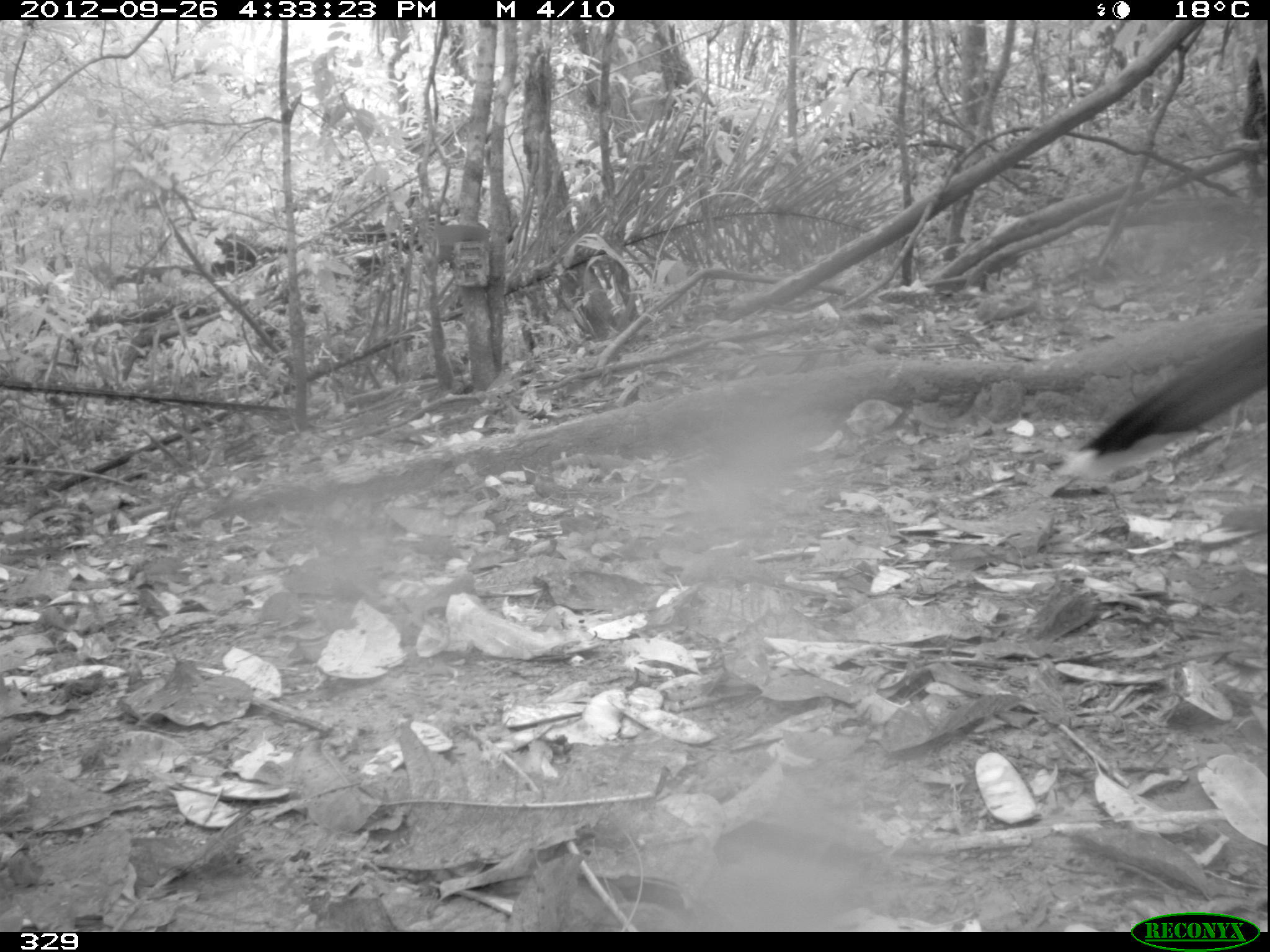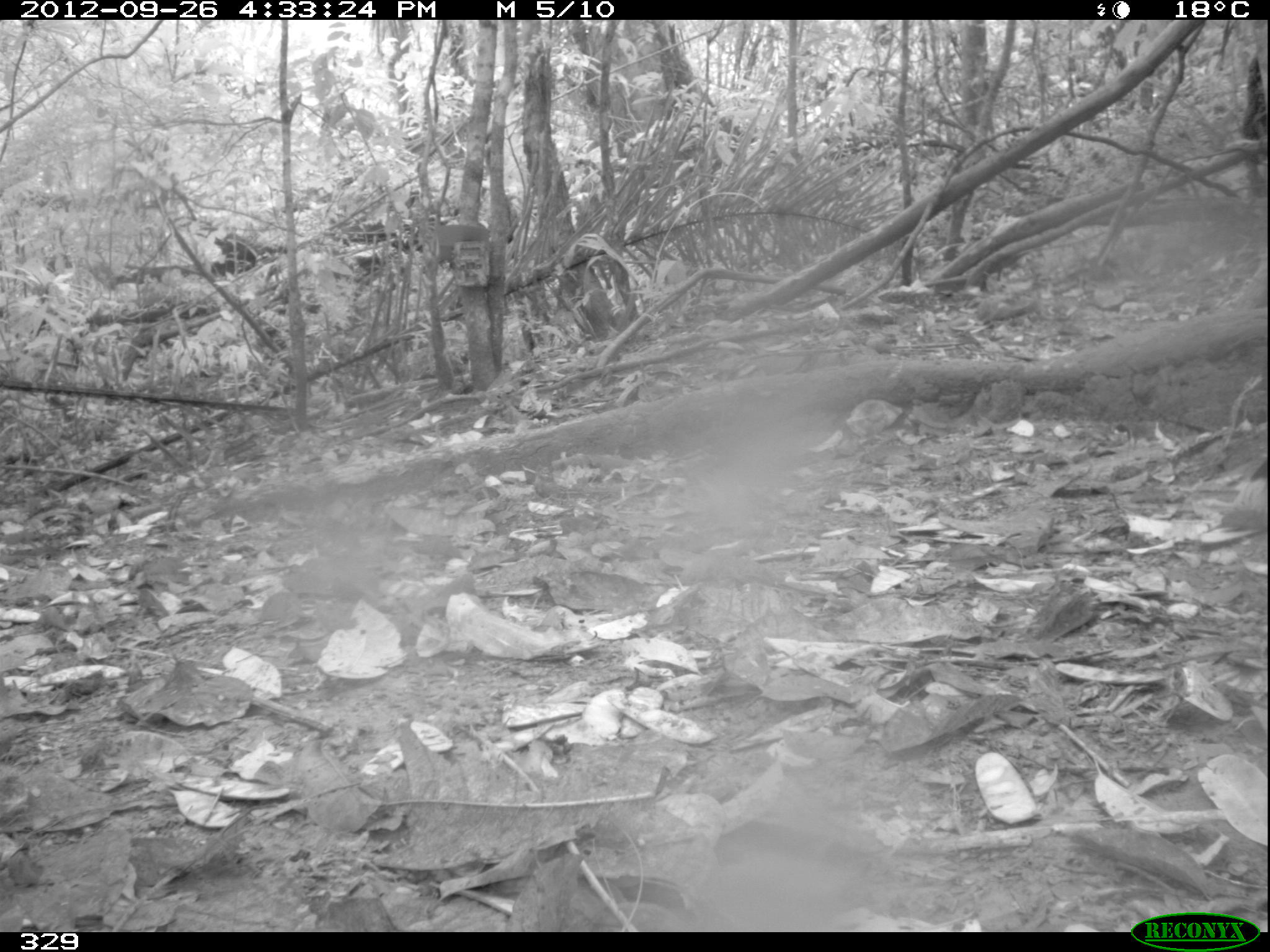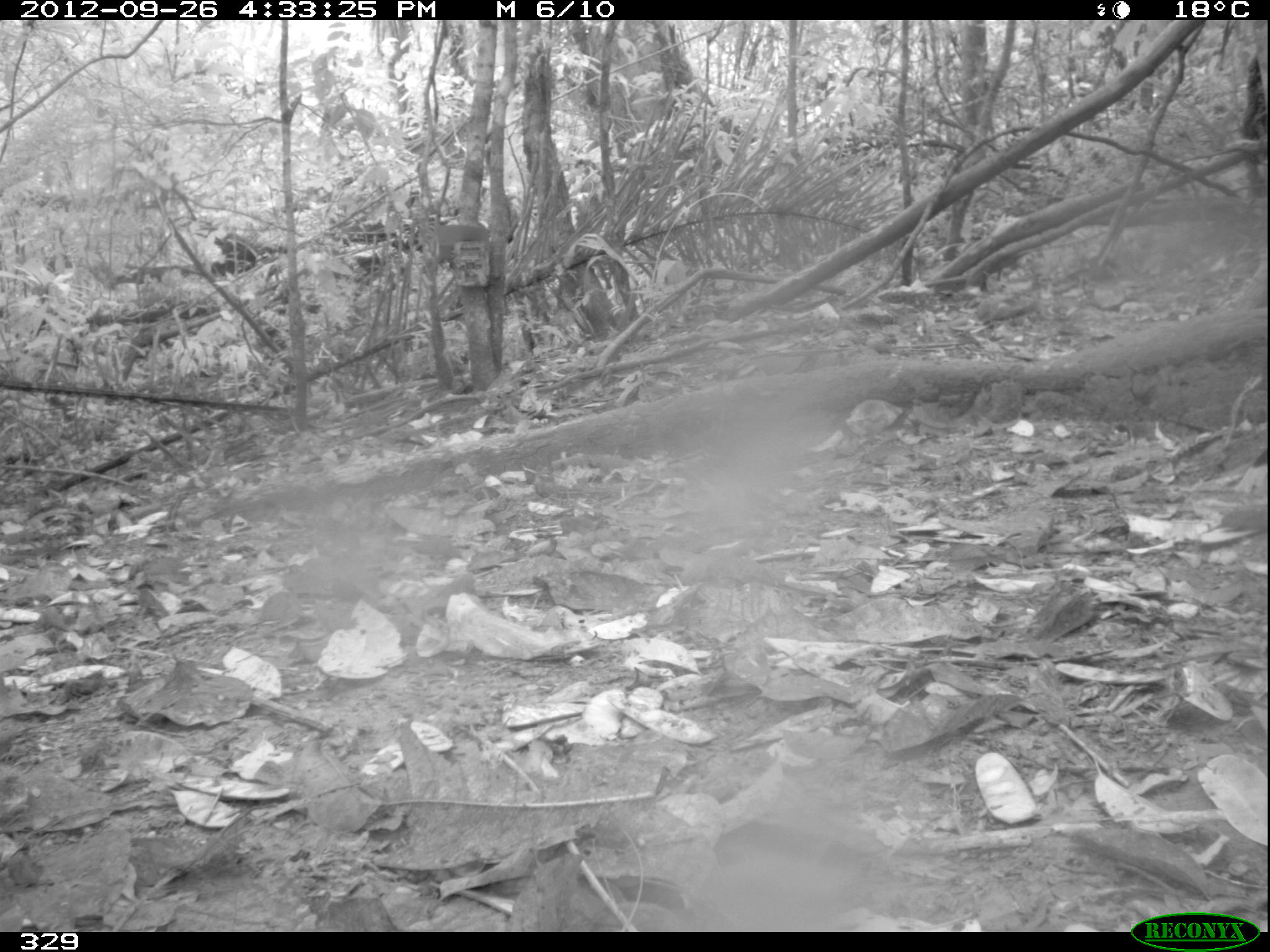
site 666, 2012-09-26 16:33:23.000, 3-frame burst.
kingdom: Animalia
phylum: Chordata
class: Aves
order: Galliformes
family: Cracidae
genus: Mitu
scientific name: Mitu tuberosum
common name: razor-billed curassow